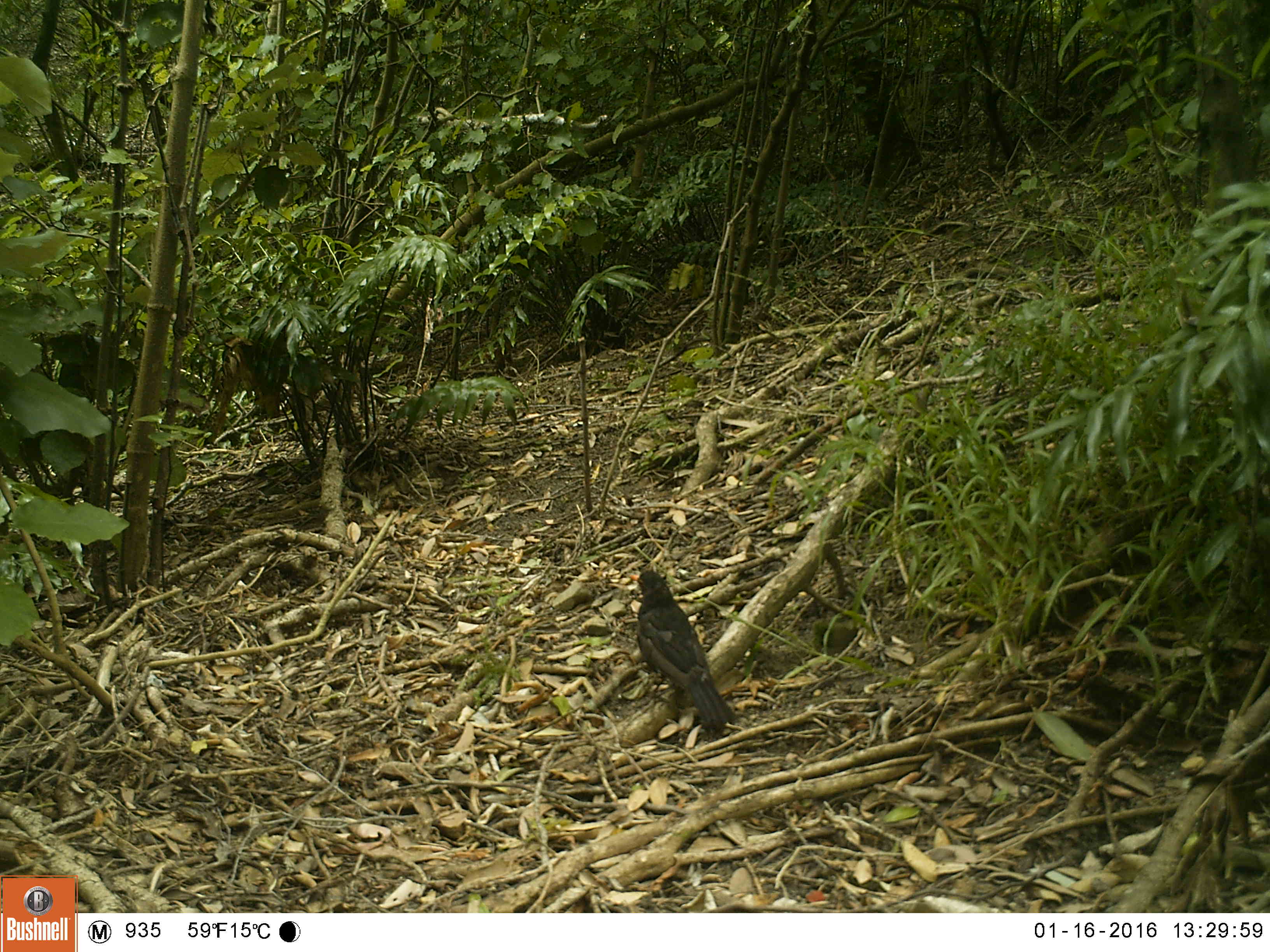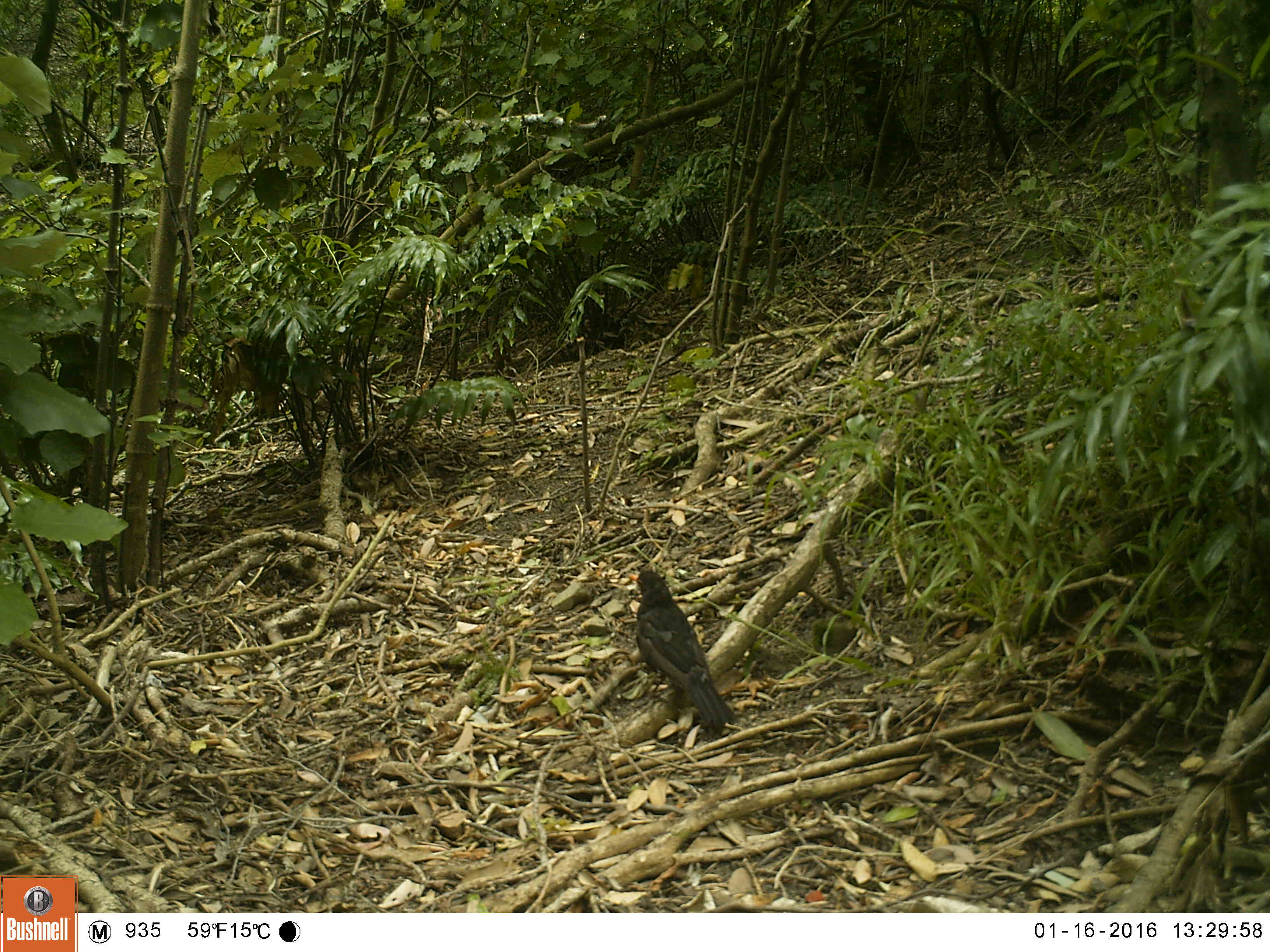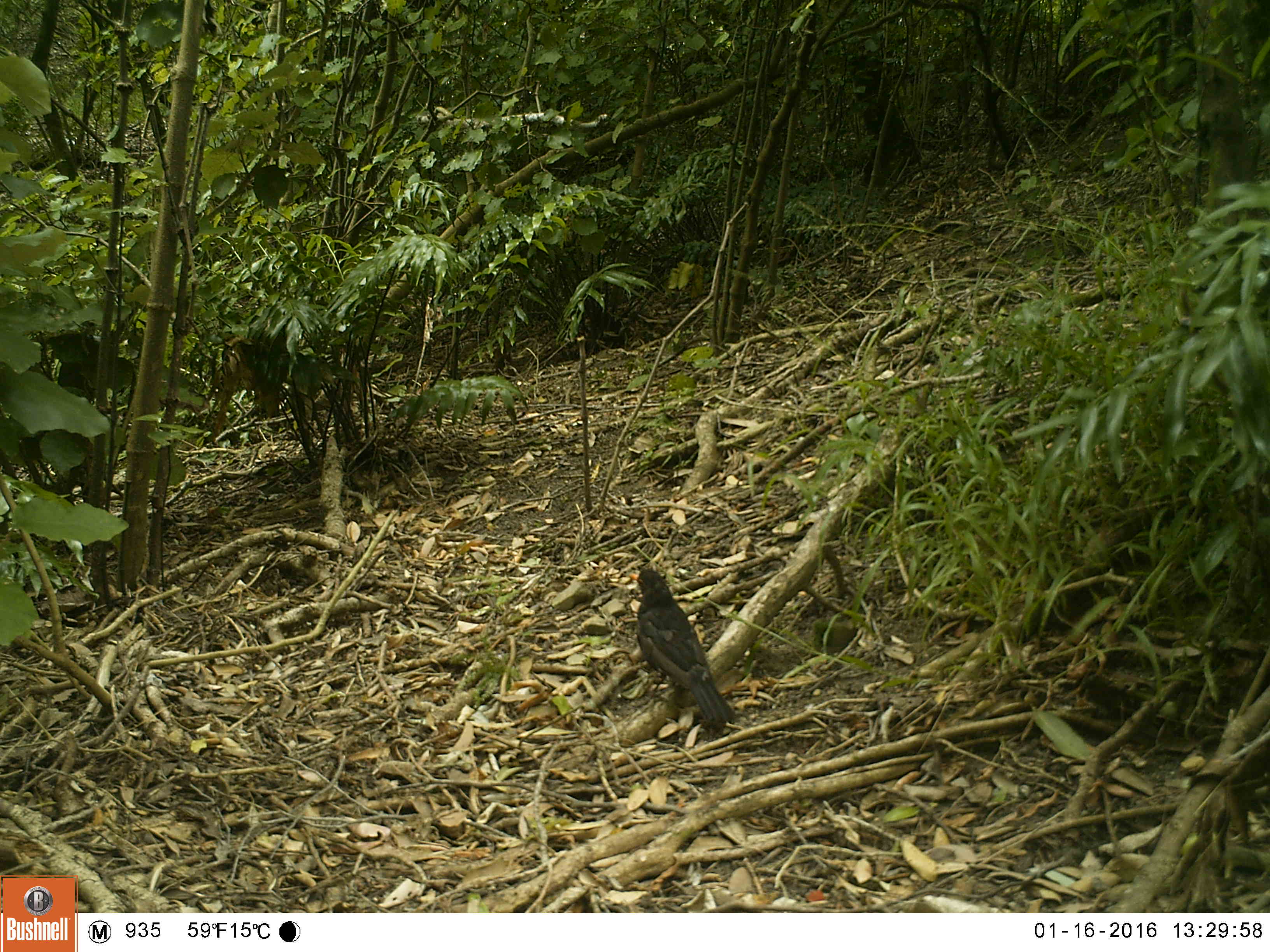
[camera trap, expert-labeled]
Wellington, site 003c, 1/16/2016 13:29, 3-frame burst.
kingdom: Animalia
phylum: Chordata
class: Aves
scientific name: Aves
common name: bird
Bird (Aves).